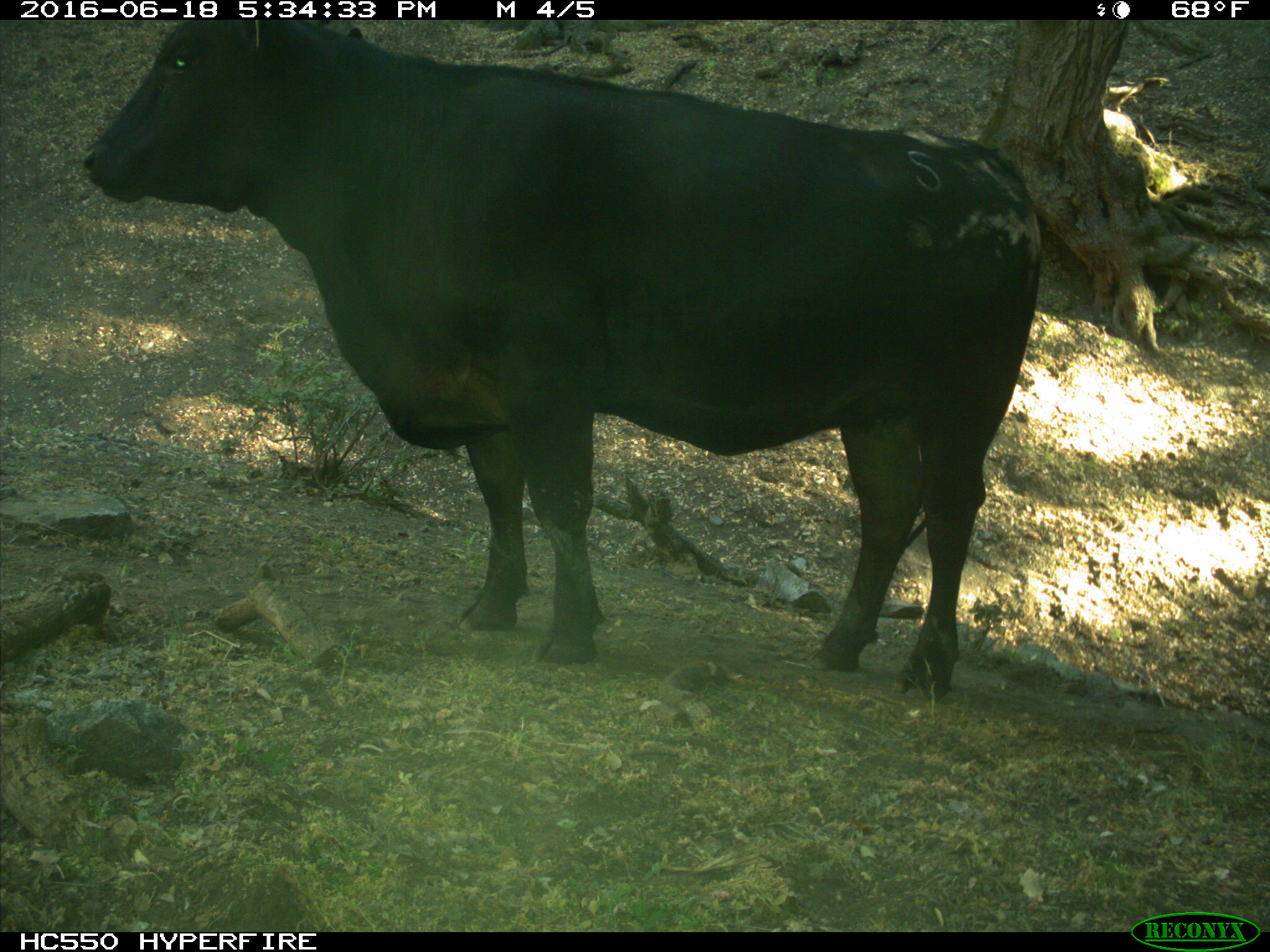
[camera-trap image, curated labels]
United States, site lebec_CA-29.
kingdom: Animalia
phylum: Chordata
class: Mammalia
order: Artiodactyla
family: Bovidae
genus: Bos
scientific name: Bos taurus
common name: domestic cow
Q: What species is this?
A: Bos taurus (domestic cow).